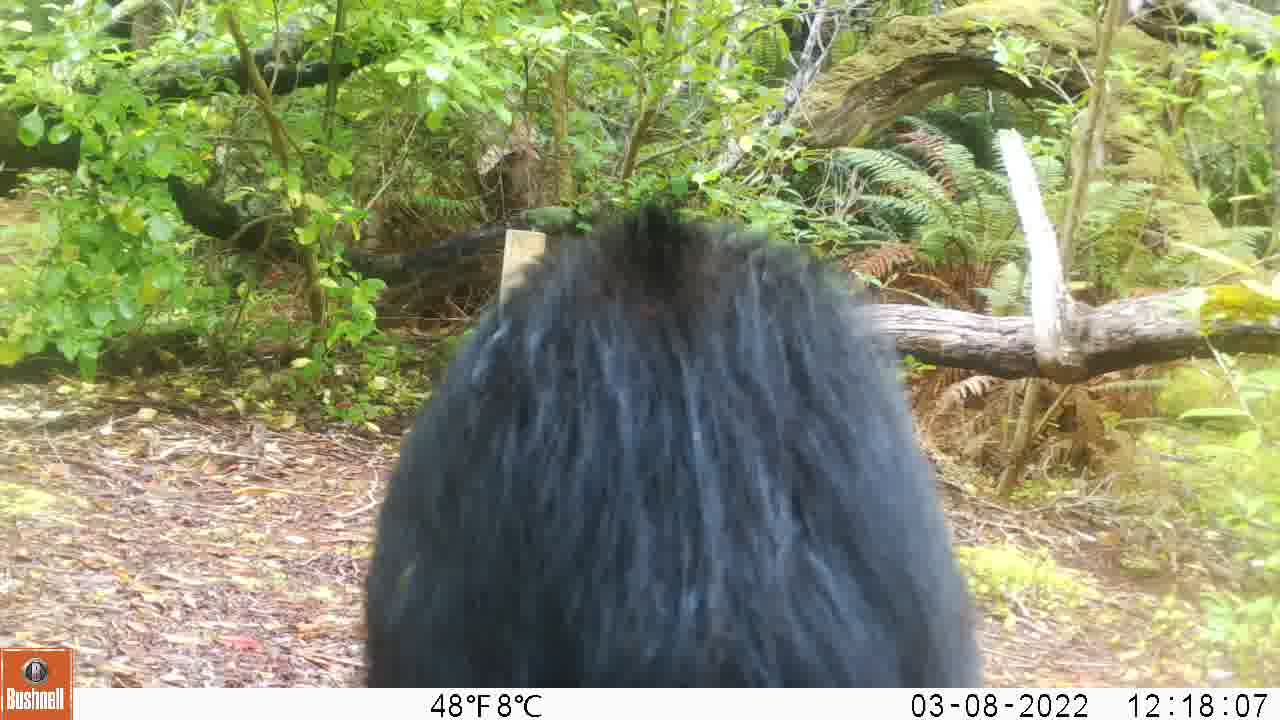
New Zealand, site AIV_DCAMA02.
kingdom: Animalia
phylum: Chordata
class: Mammalia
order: Artiodactyla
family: Suidae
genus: Sus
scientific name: Sus scrofa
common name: pig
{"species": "pig (Sus scrofa)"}